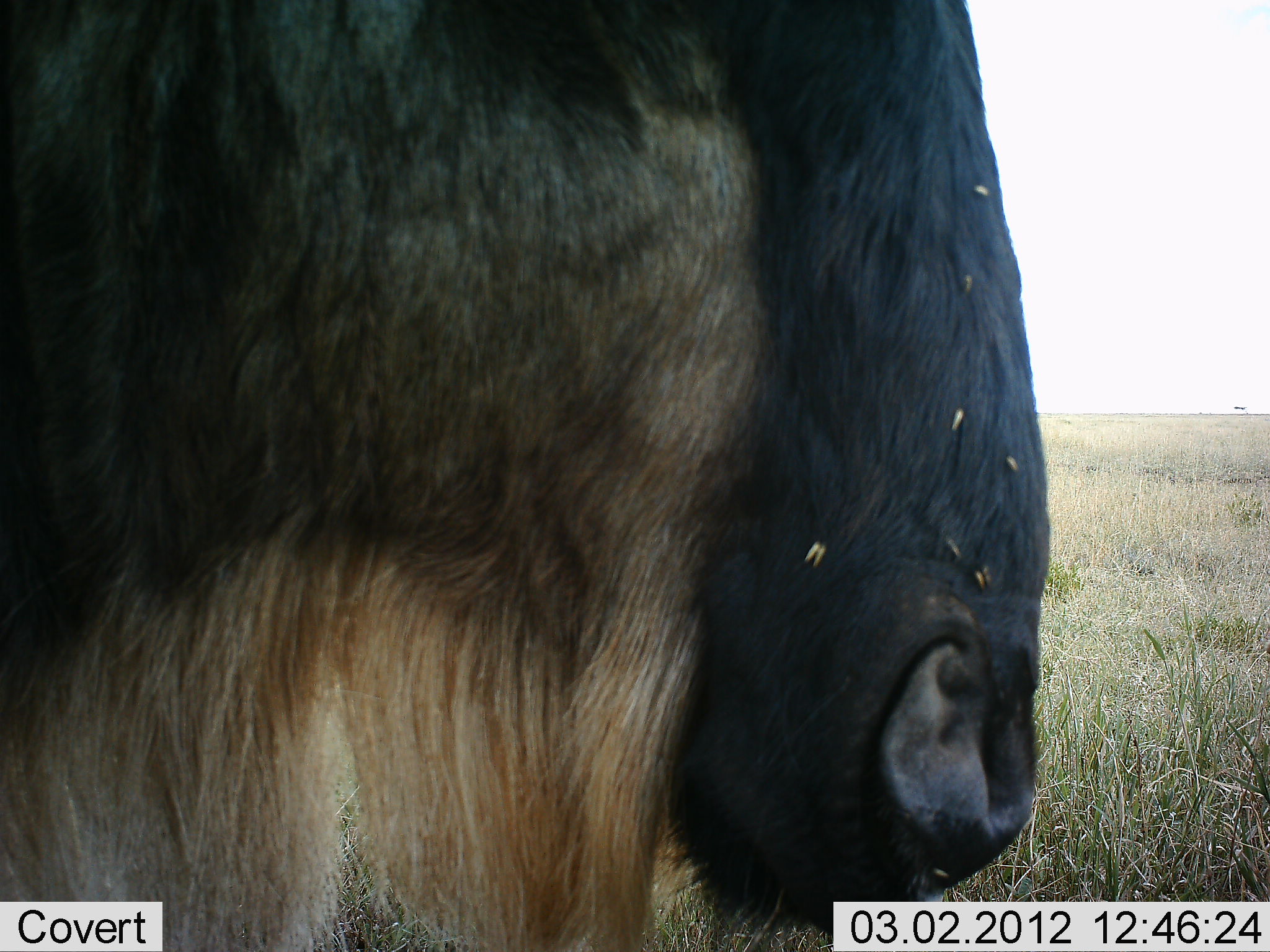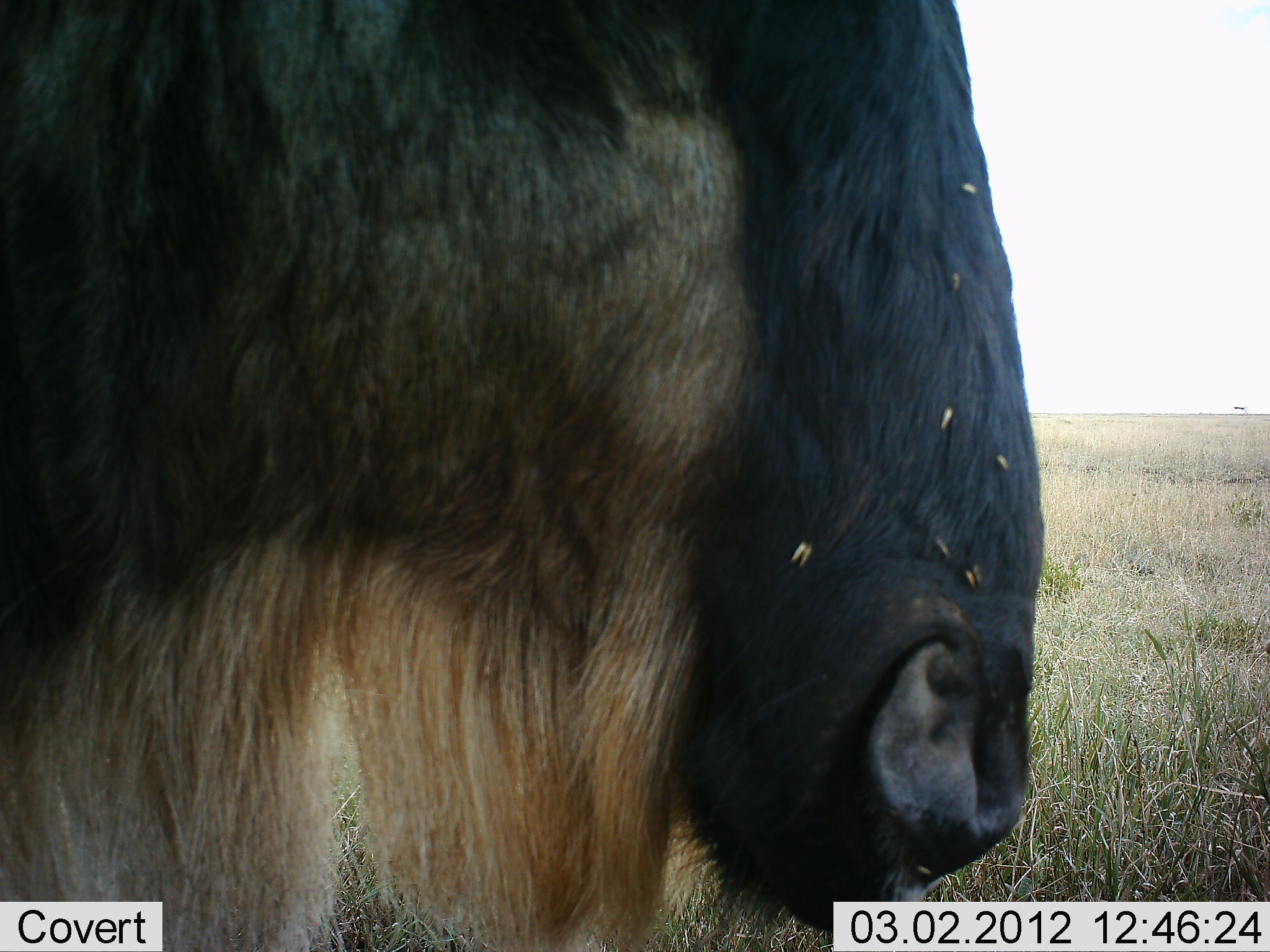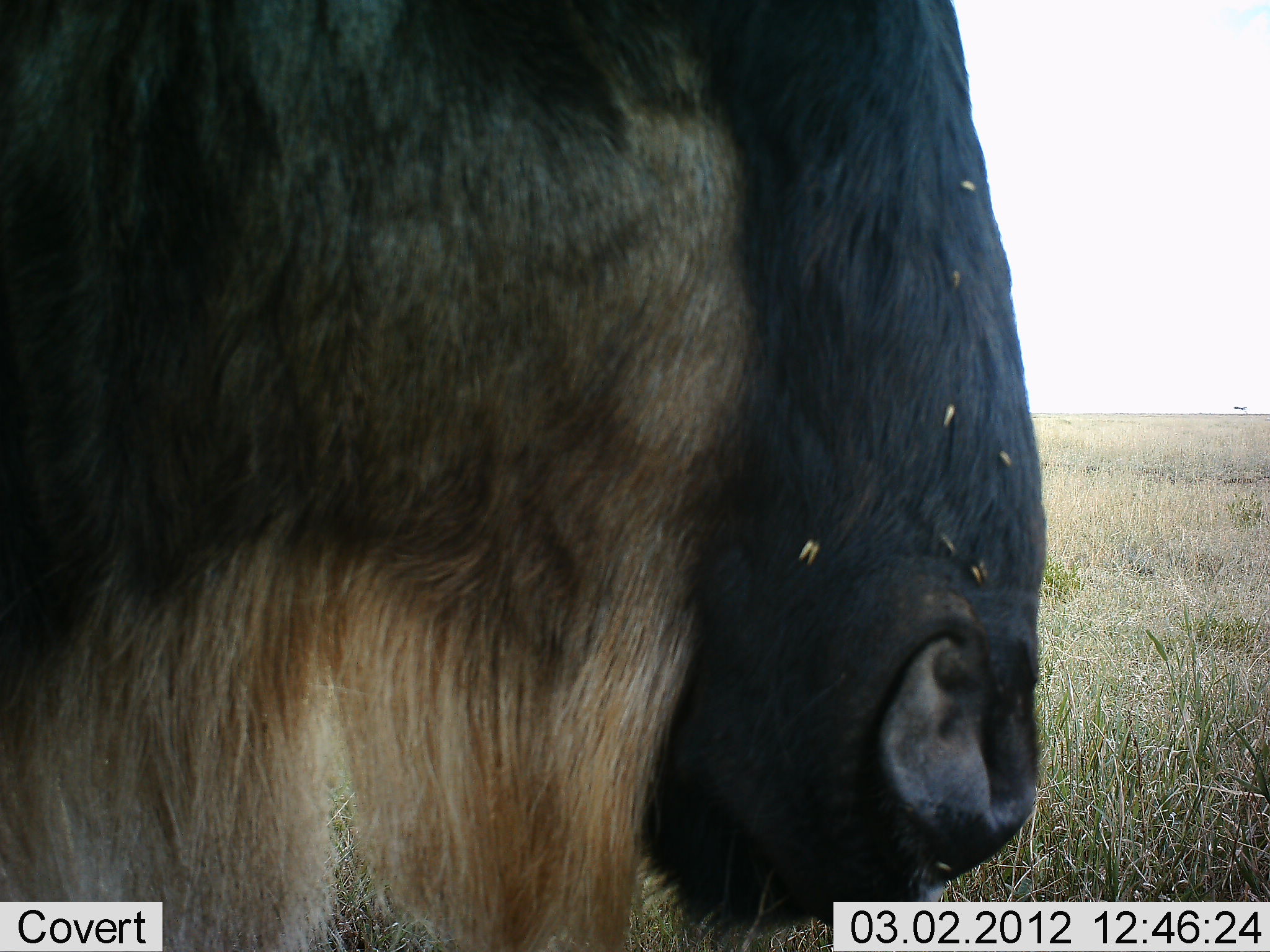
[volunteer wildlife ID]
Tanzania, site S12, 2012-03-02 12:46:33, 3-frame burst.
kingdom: Animalia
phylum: Chordata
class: Mammalia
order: Artiodactyla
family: Bovidae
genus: Connochaetes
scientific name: Connochaetes taurinus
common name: blue wildebeest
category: wildebeest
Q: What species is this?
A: Wildebeest (blue wildebeest) (Connochaetes taurinus).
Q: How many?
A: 1.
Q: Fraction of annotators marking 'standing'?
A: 70%.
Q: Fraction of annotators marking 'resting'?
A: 4%.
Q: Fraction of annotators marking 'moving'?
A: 0%.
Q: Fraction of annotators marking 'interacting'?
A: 0%.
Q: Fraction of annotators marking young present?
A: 0%.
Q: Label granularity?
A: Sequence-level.